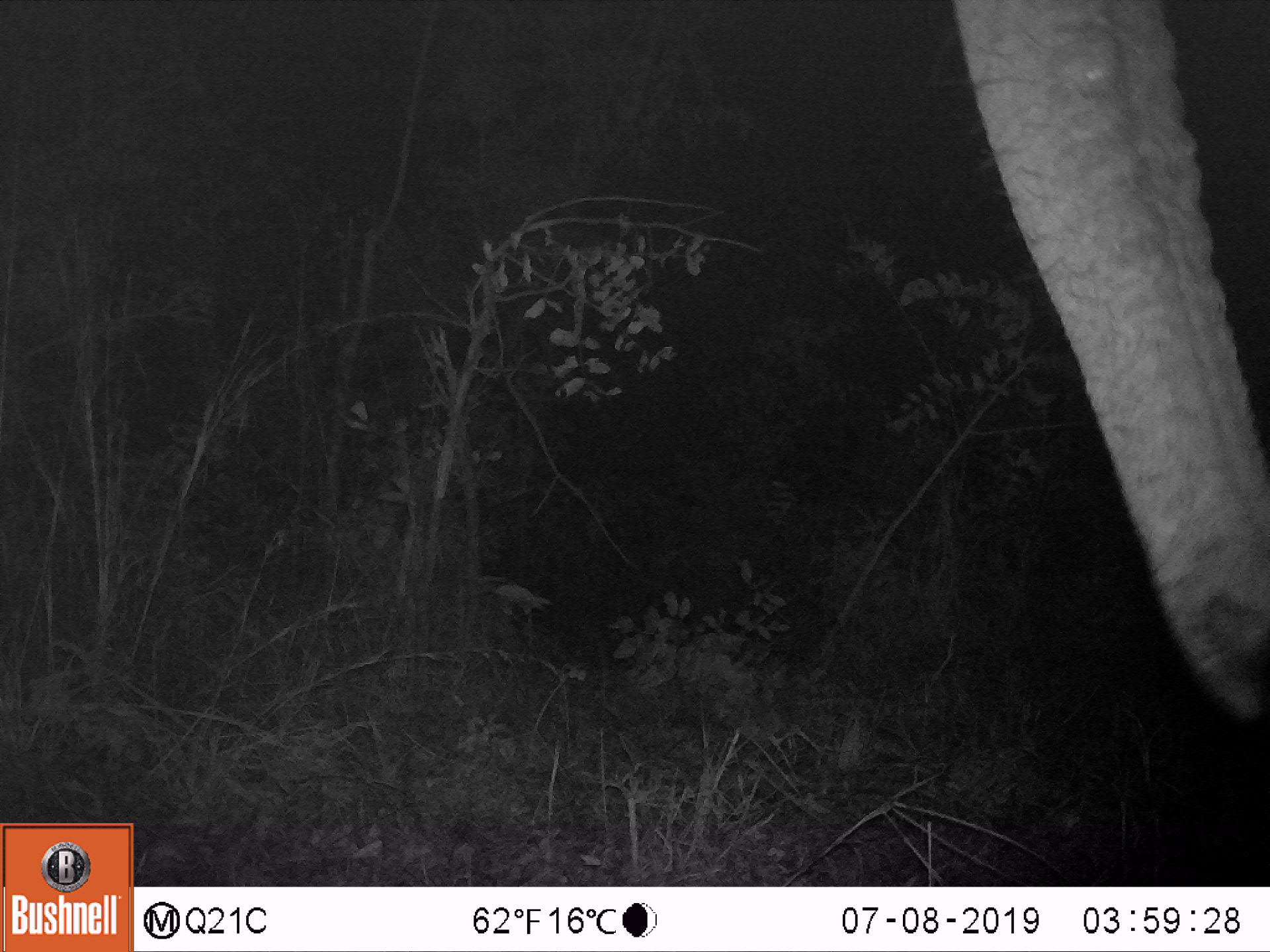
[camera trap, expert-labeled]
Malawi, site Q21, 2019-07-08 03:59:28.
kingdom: Animalia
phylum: Chordata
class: Mammalia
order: Proboscidea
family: Elephantidae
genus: Loxodonta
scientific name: Loxodonta africana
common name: african savanna elephant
African savanna elephant (Loxodonta africana), count 1.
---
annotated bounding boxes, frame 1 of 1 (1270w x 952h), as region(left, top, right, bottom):
african savanna elephant: region(921, 1, 1262, 748)